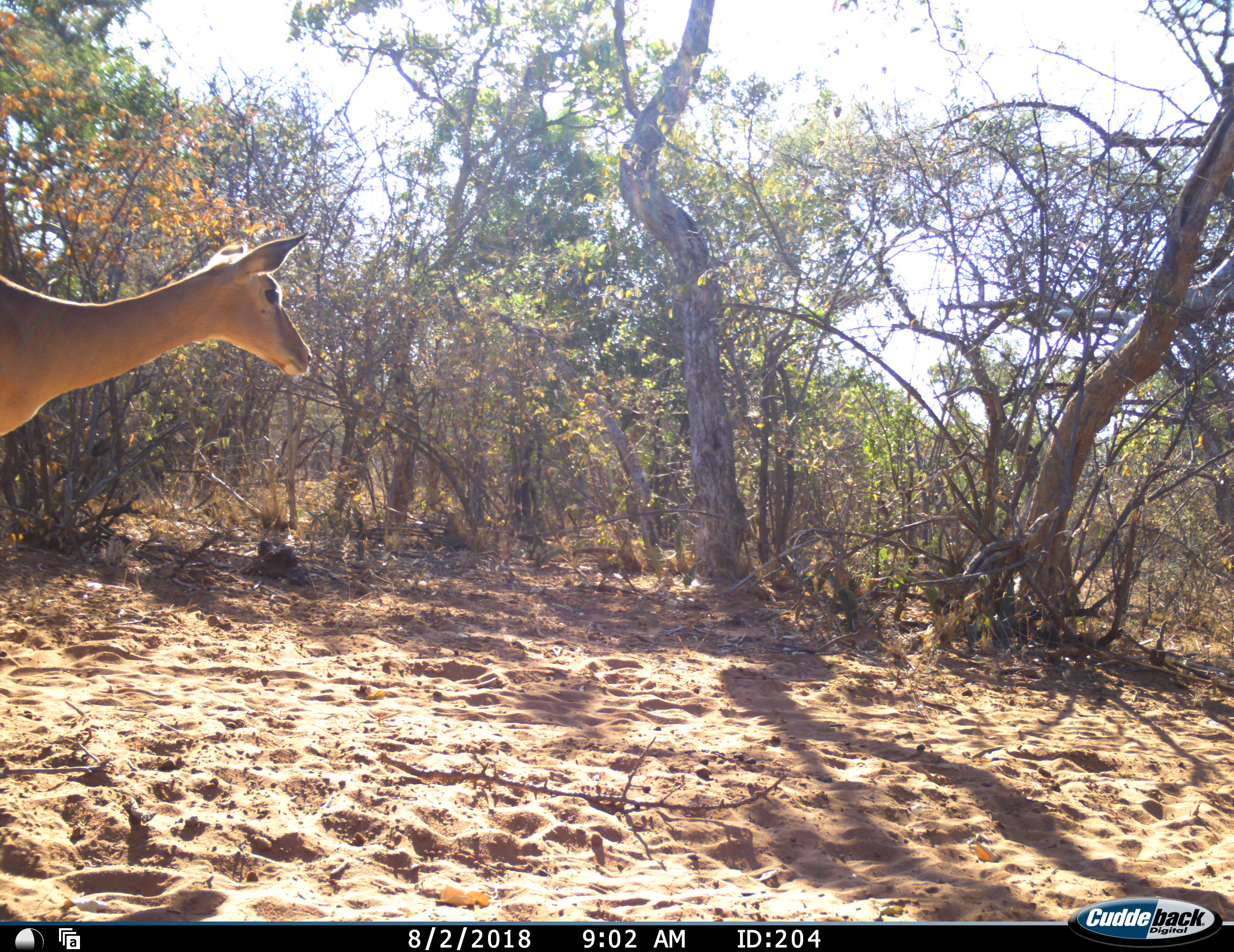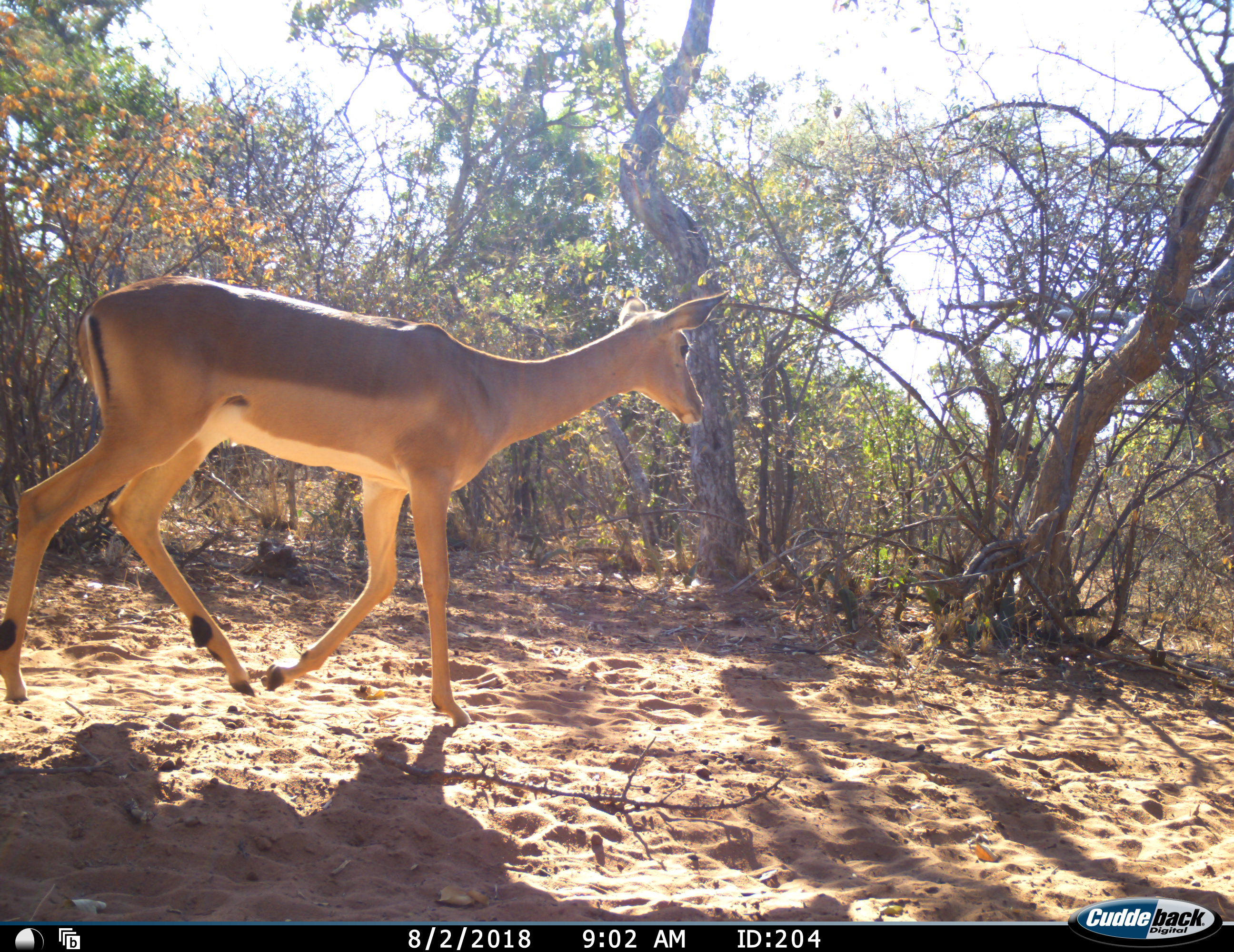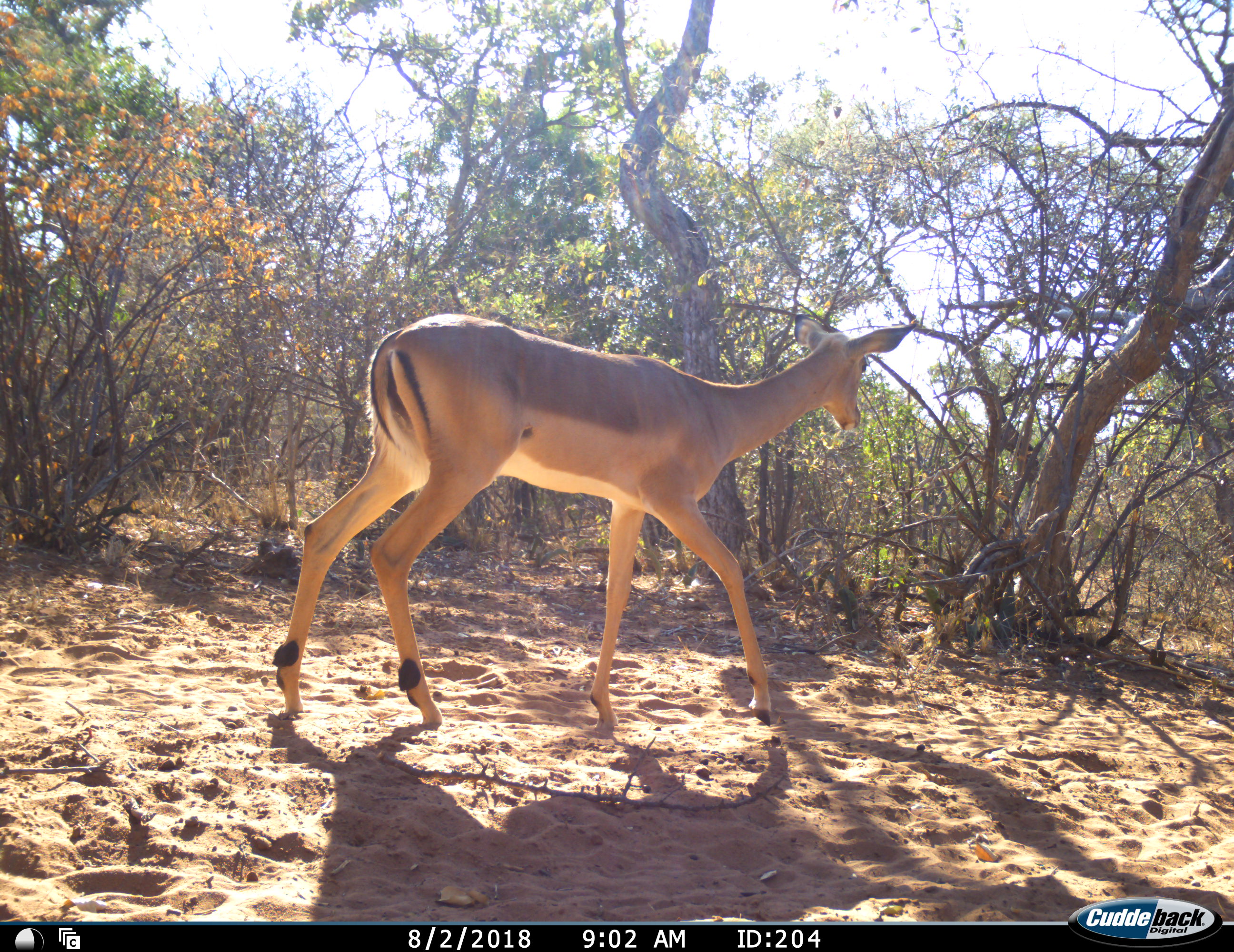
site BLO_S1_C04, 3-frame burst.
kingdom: Animalia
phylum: Chordata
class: Mammalia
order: Artiodactyla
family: Bovidae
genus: Aepyceros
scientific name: Aepyceros melampus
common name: impala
Impala (Aepyceros melampus), count 1. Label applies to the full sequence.